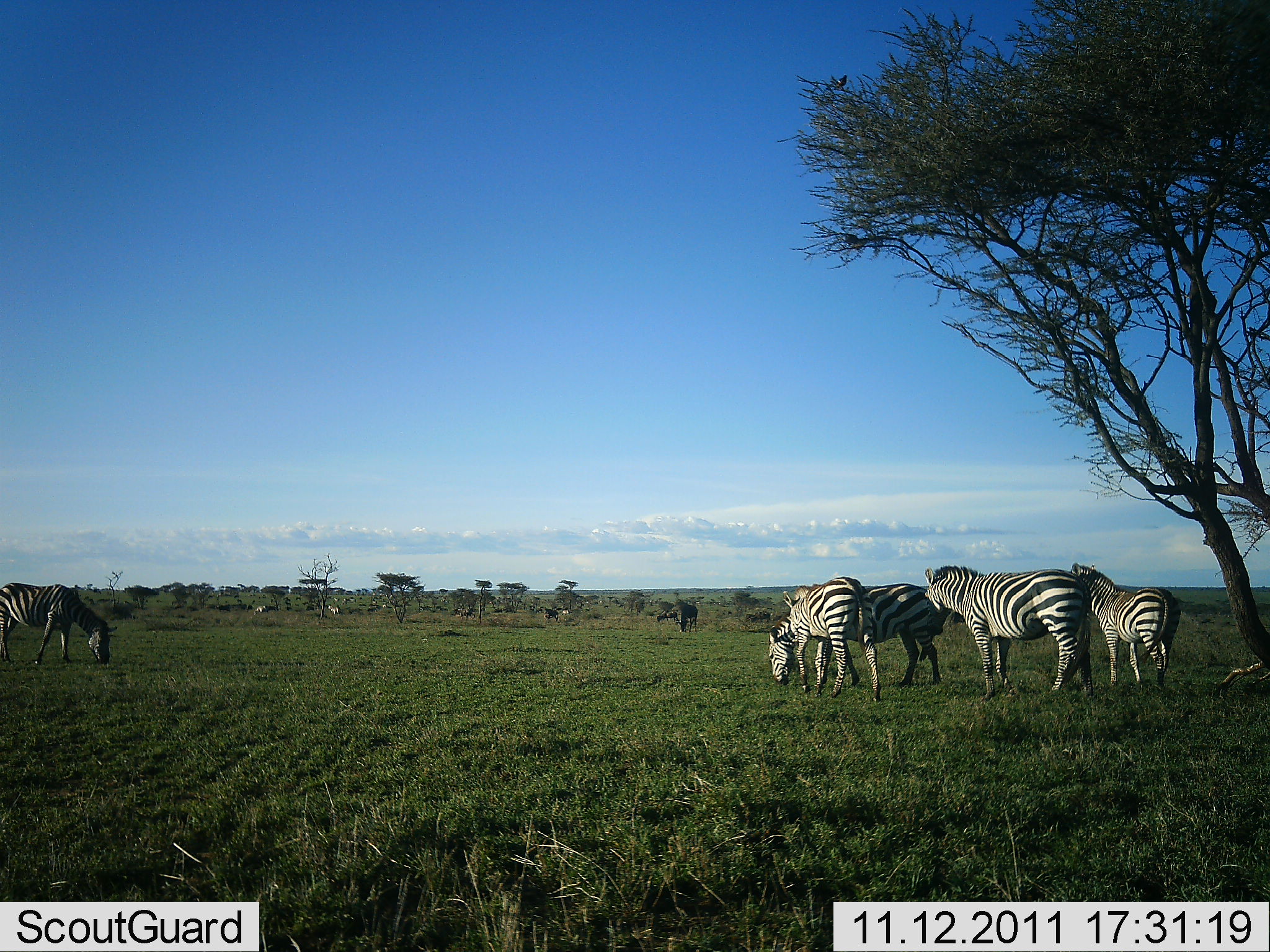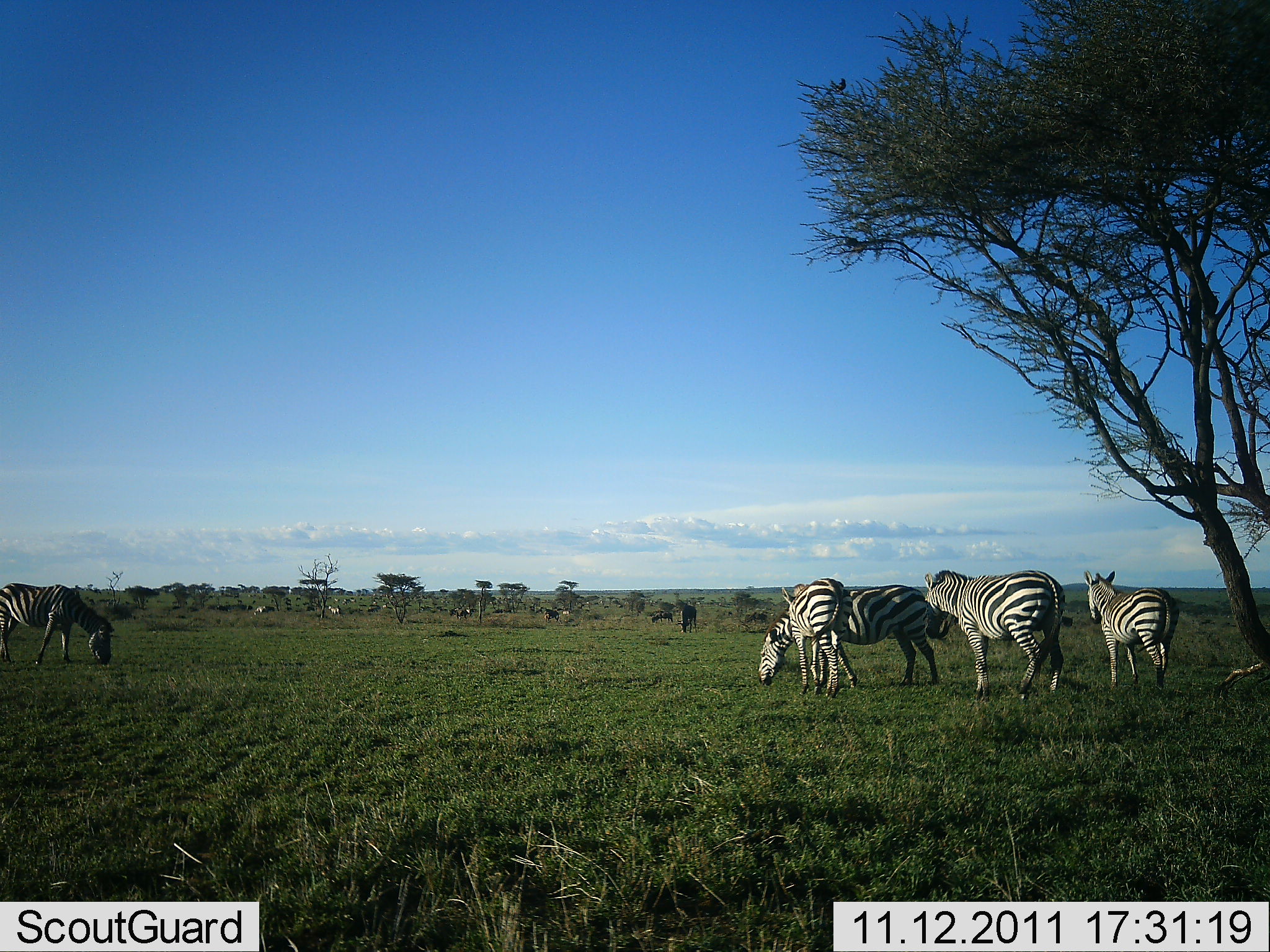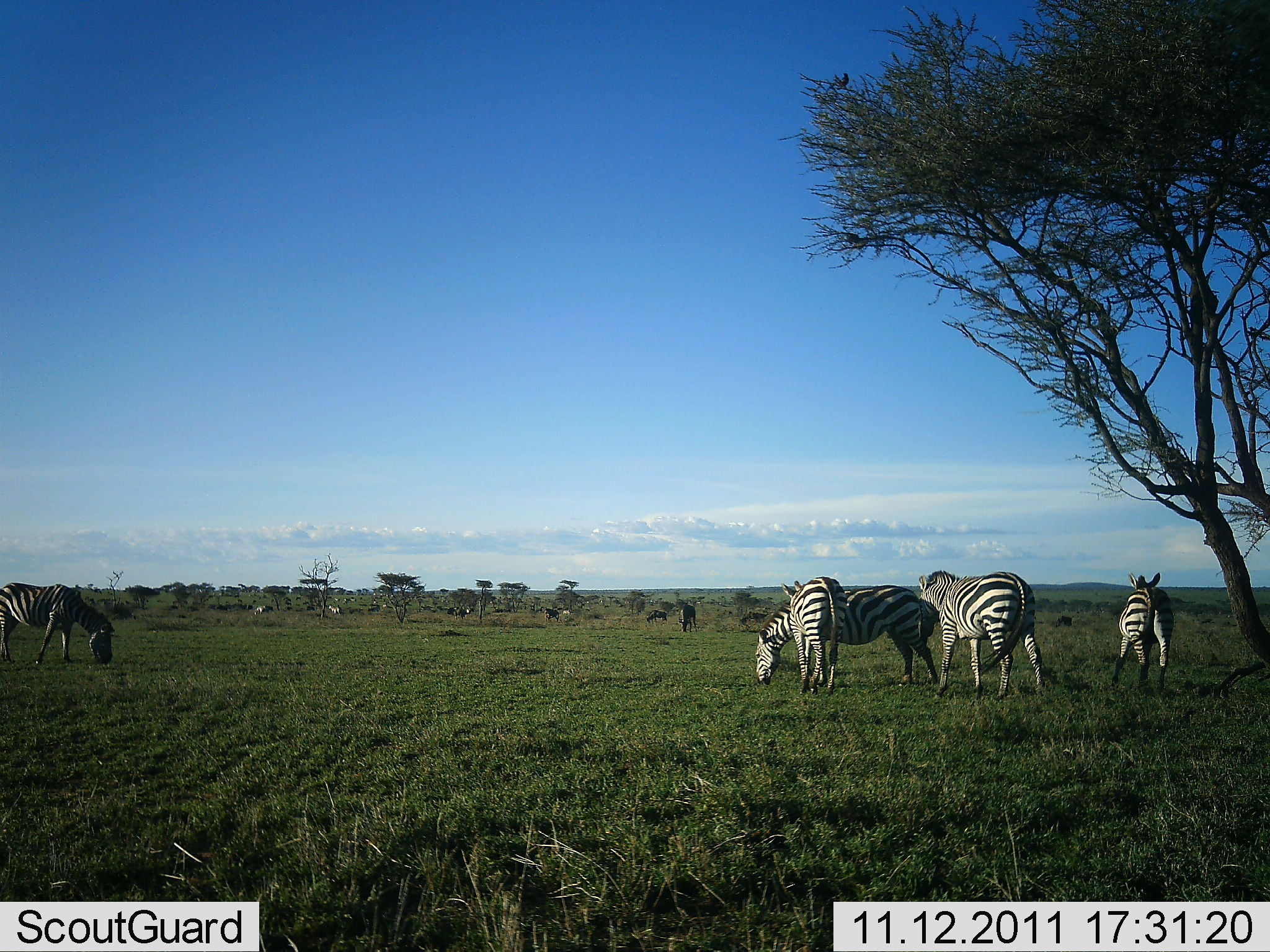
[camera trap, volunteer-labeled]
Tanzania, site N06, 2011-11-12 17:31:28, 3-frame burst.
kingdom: Animalia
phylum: Chordata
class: Mammalia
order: Artiodactyla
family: Bovidae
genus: Connochaetes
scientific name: Connochaetes taurinus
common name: blue wildebeest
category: wildebeest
Wildebeest (blue wildebeest) (Connochaetes taurinus), count 5. Behavior (volunteer vote fractions): standing 40%, resting 0%, moving 20%, interacting 10%. Young present (vote fraction): 0%. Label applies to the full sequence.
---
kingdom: Animalia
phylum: Chordata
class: Mammalia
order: Perissodactyla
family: Equidae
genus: Equus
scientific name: Equus quagga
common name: plains zebra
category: zebra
Zebra (plains zebra) (Equus quagga), count 5. Behavior (volunteer vote fractions): standing 42%, resting 0%, moving 26%, interacting 11%. Young present (vote fraction): 5%. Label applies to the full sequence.